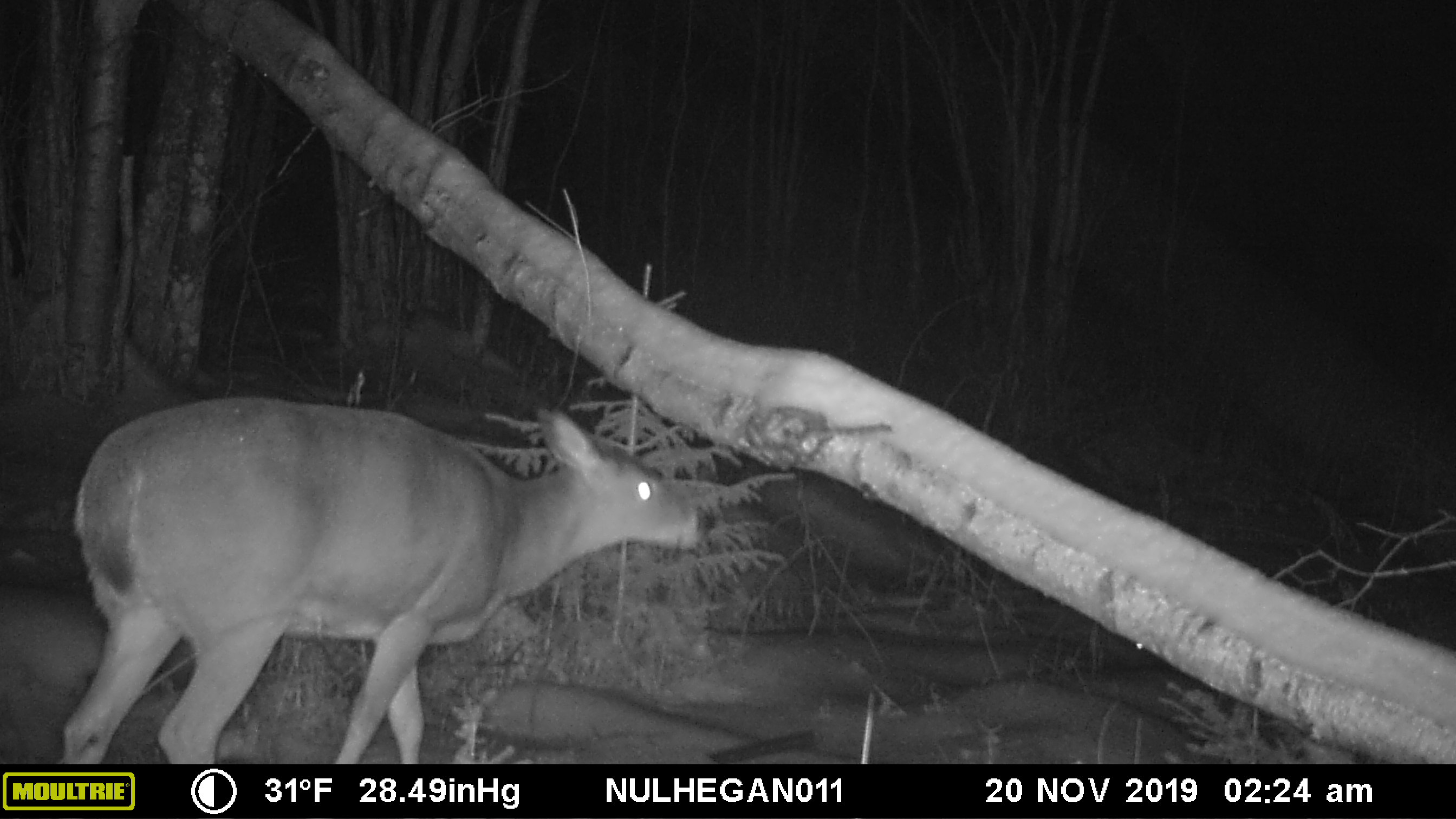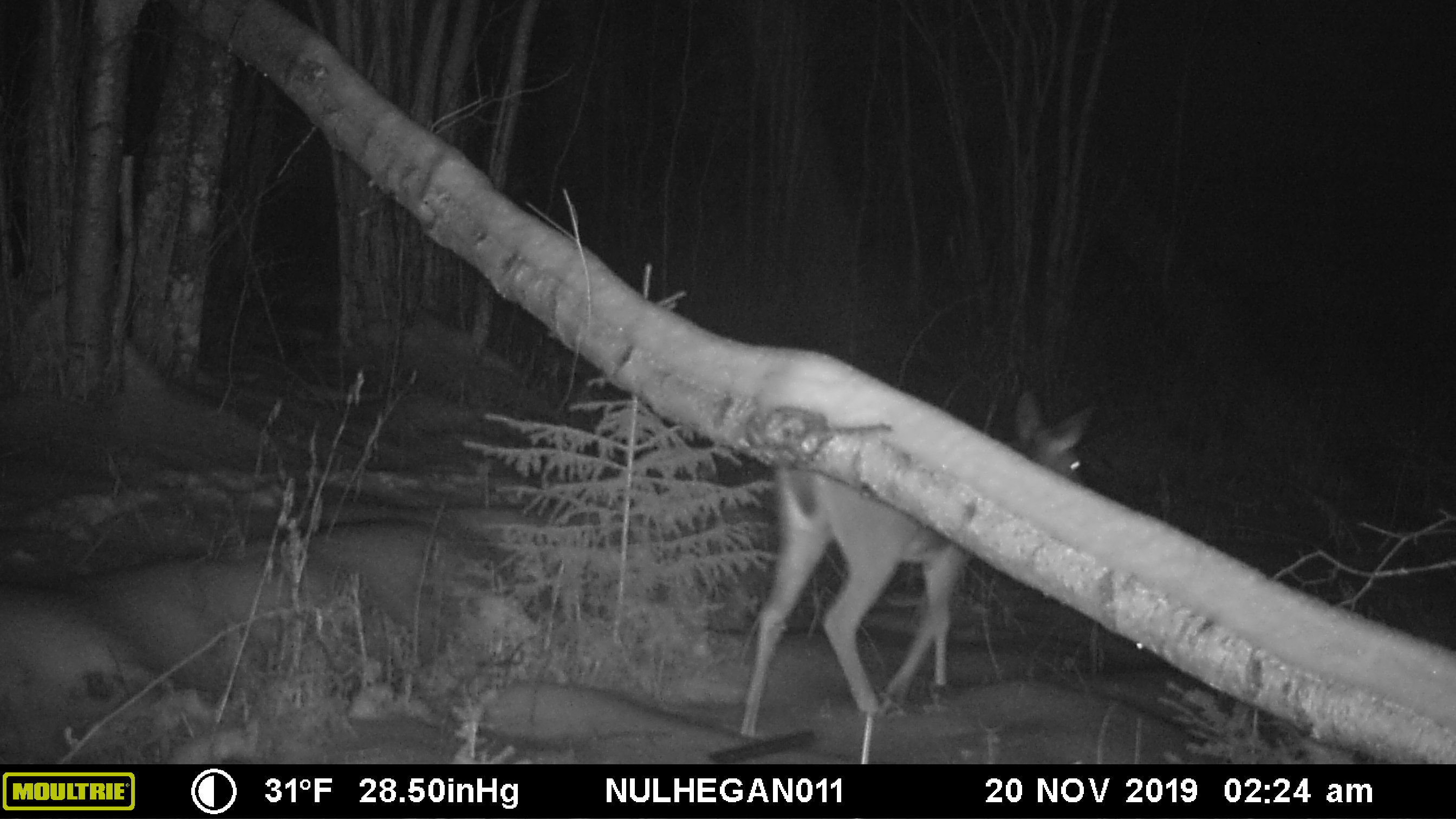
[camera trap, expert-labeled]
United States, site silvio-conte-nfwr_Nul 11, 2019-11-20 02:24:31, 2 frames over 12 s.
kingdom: Animalia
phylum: Chordata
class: Mammalia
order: Artiodactyla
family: Cervidae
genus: Odocoileus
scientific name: Odocoileus virginianus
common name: white-tailed deer